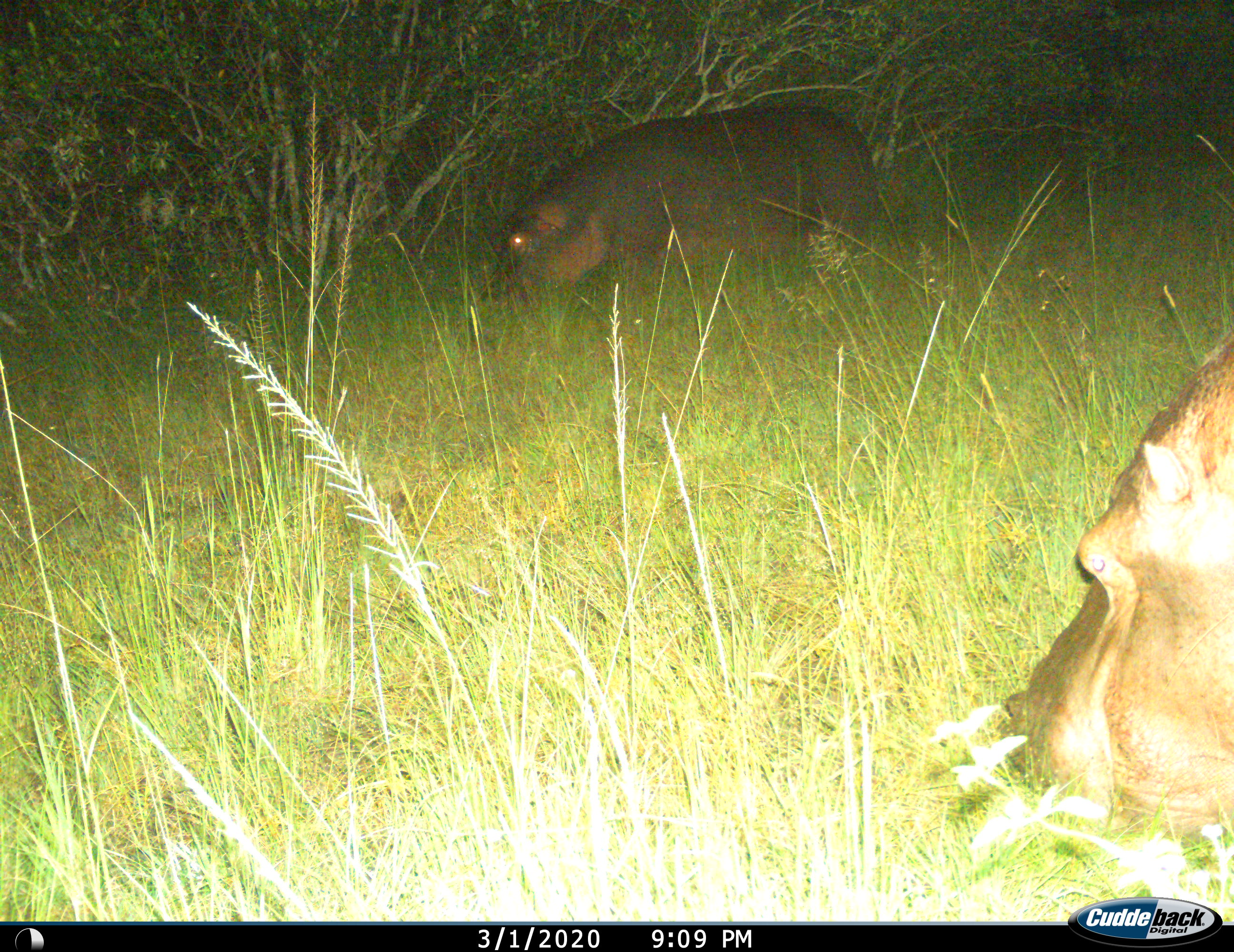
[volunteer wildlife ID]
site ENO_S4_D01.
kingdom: Animalia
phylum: Chordata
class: Mammalia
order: Artiodactyla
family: Hippopotamidae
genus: Hippopotamus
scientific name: Hippopotamus amphibius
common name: hippopotamus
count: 2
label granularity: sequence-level